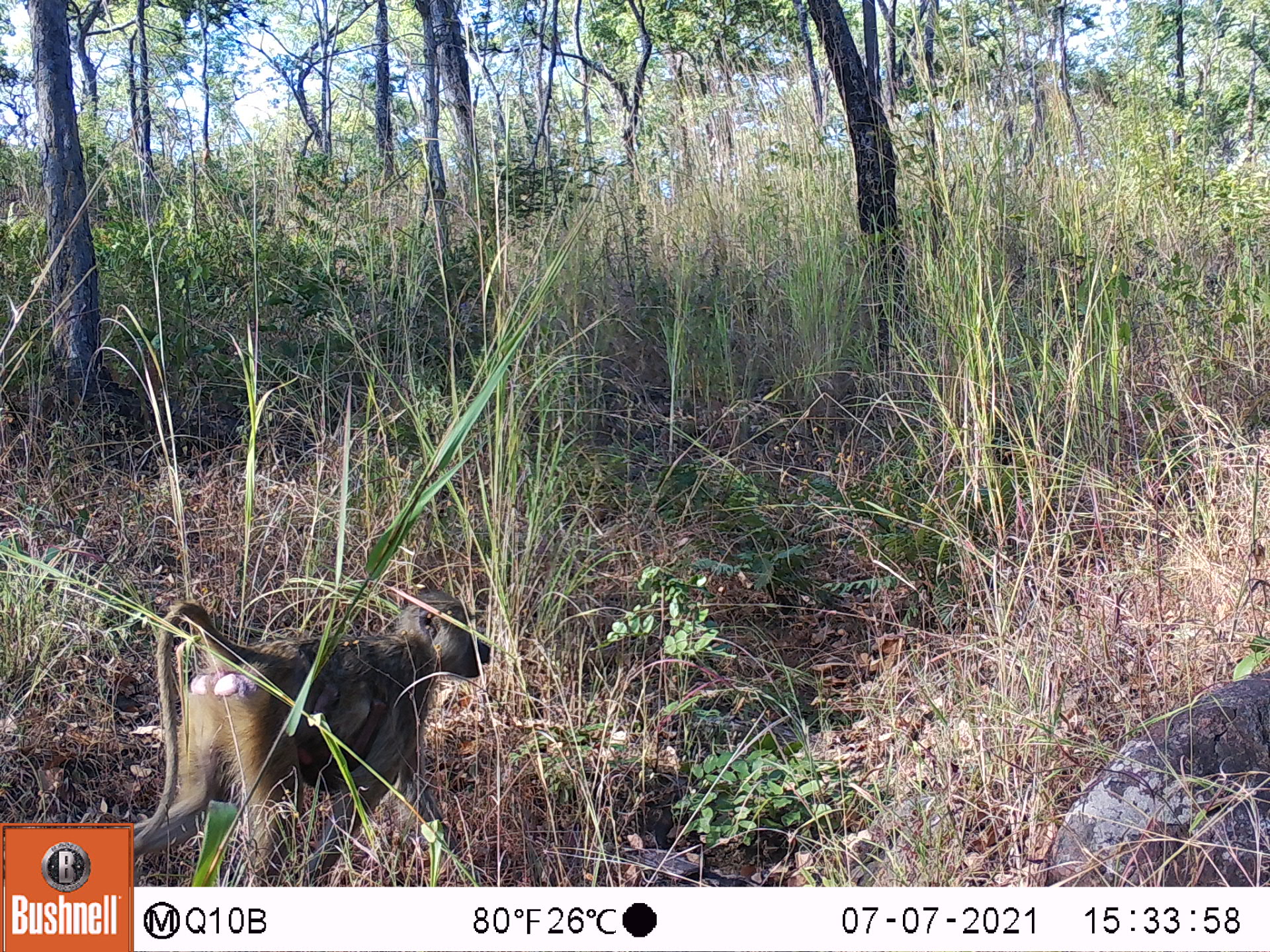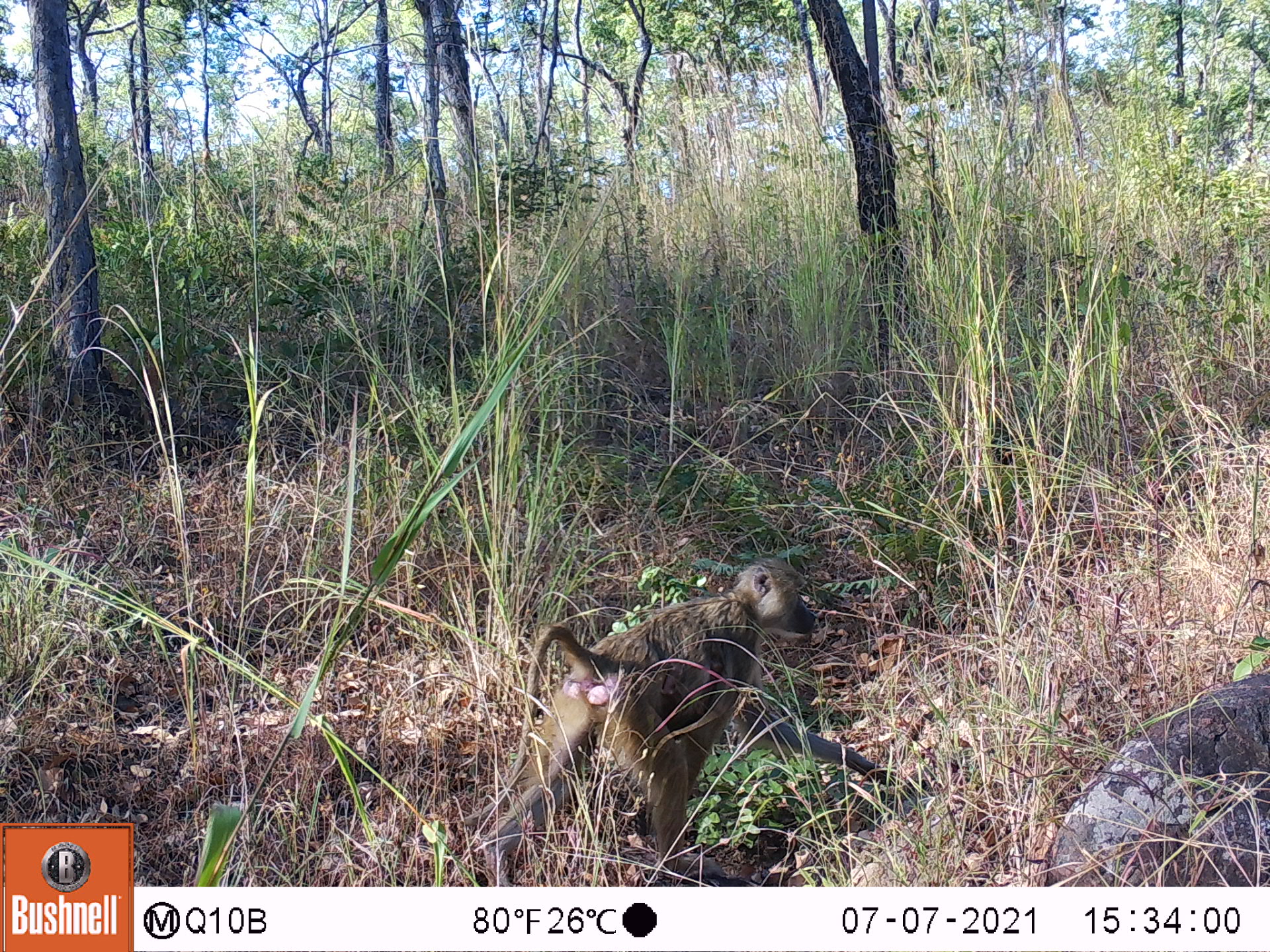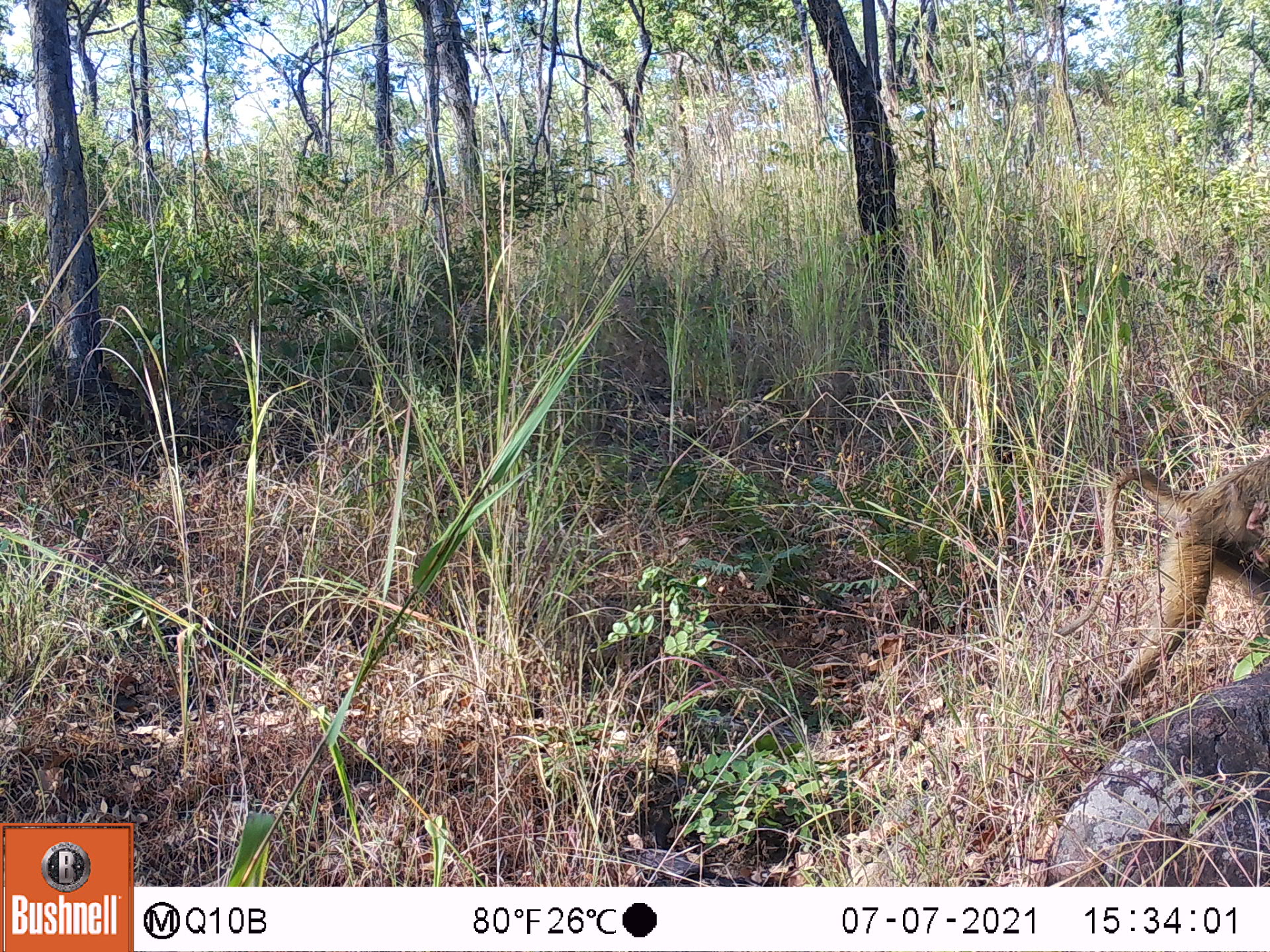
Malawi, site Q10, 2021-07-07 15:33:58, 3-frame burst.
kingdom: Animalia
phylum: Chordata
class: Mammalia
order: Primates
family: Cercopithecidae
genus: Papio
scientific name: Papio cynocephalus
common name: yellow baboon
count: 1